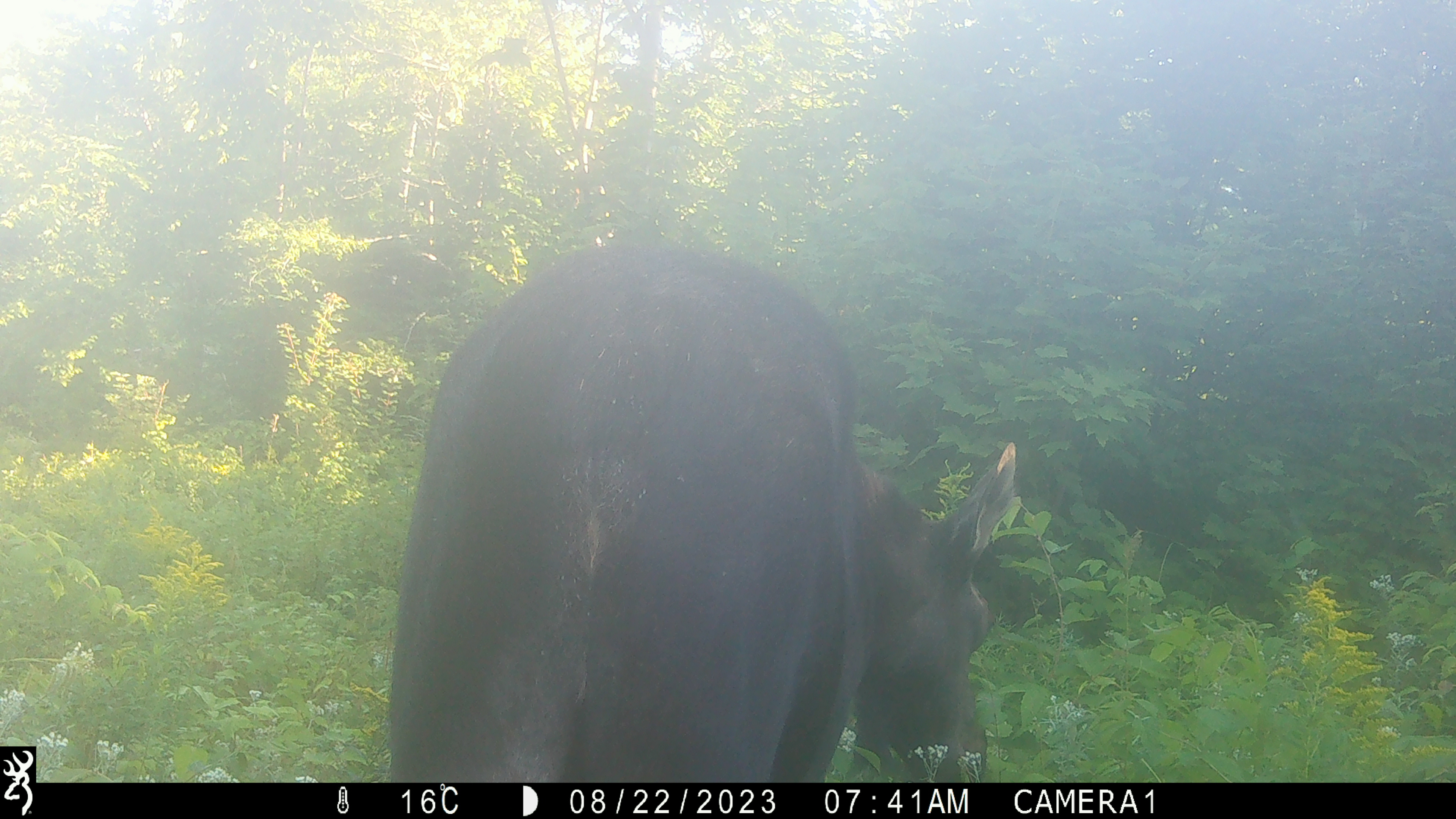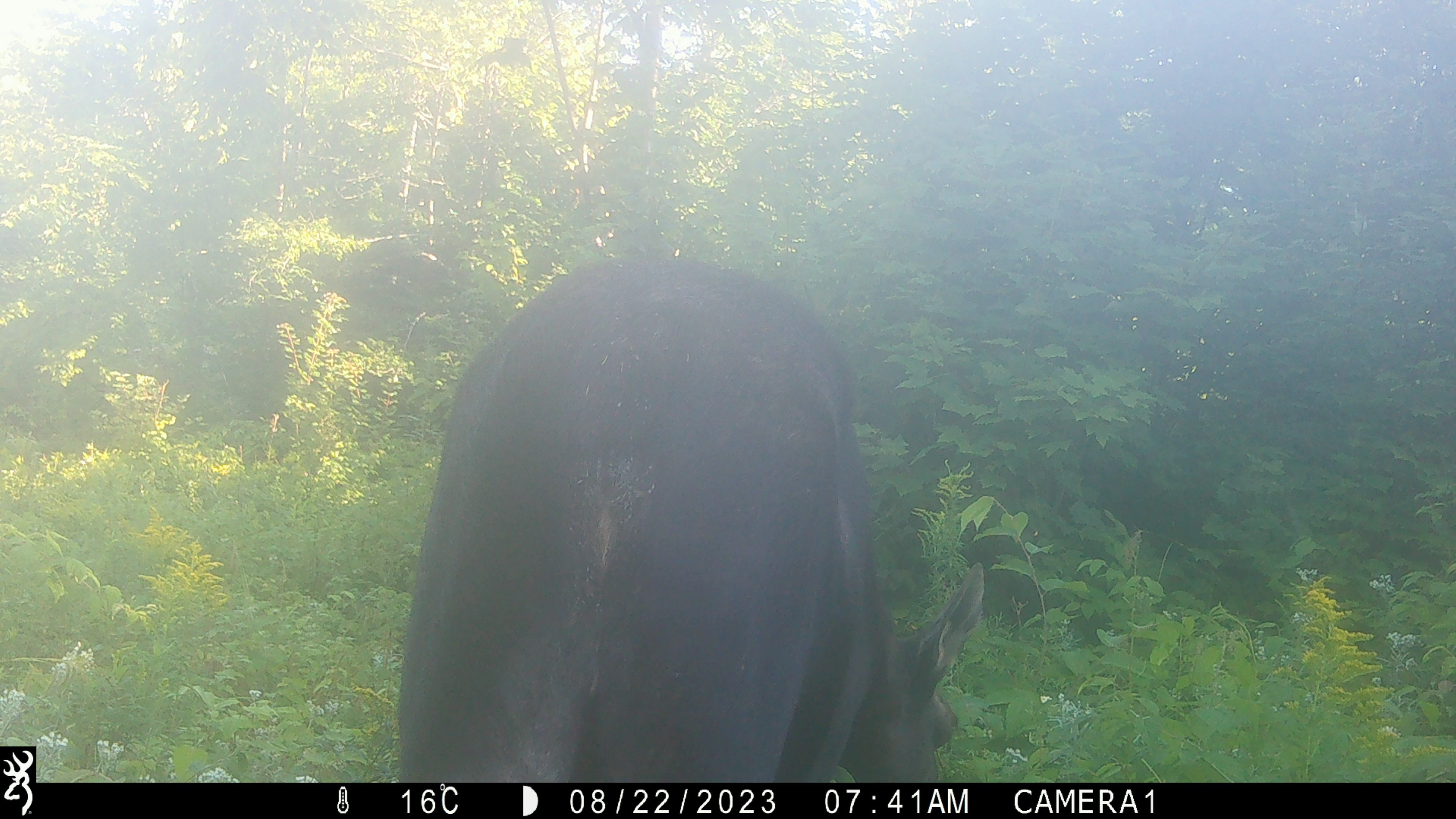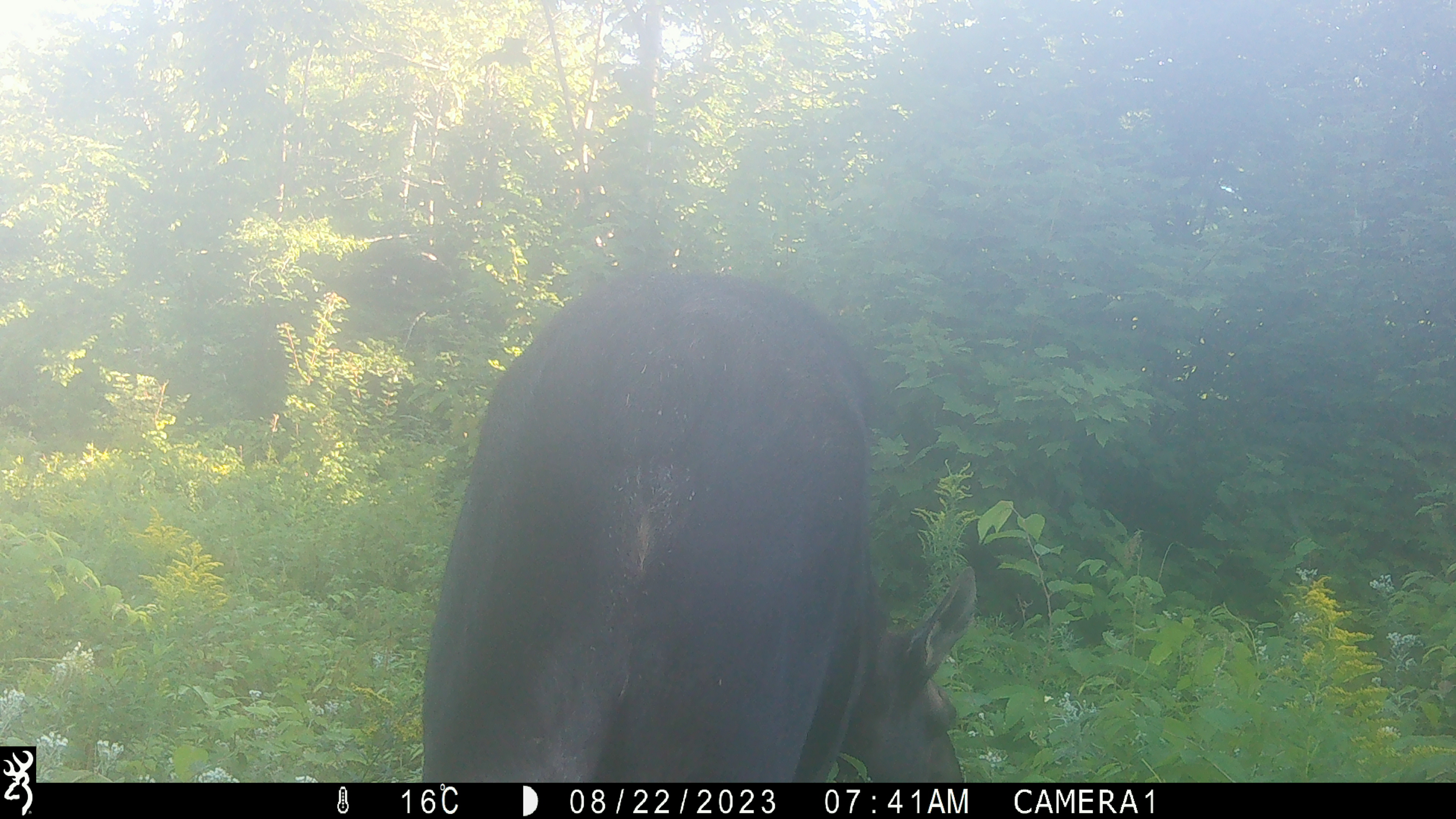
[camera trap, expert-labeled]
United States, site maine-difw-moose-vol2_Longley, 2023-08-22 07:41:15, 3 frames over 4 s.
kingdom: Animalia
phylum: Chordata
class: Mammalia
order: Artiodactyla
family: Cervidae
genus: Alces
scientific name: Alces alces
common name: moose